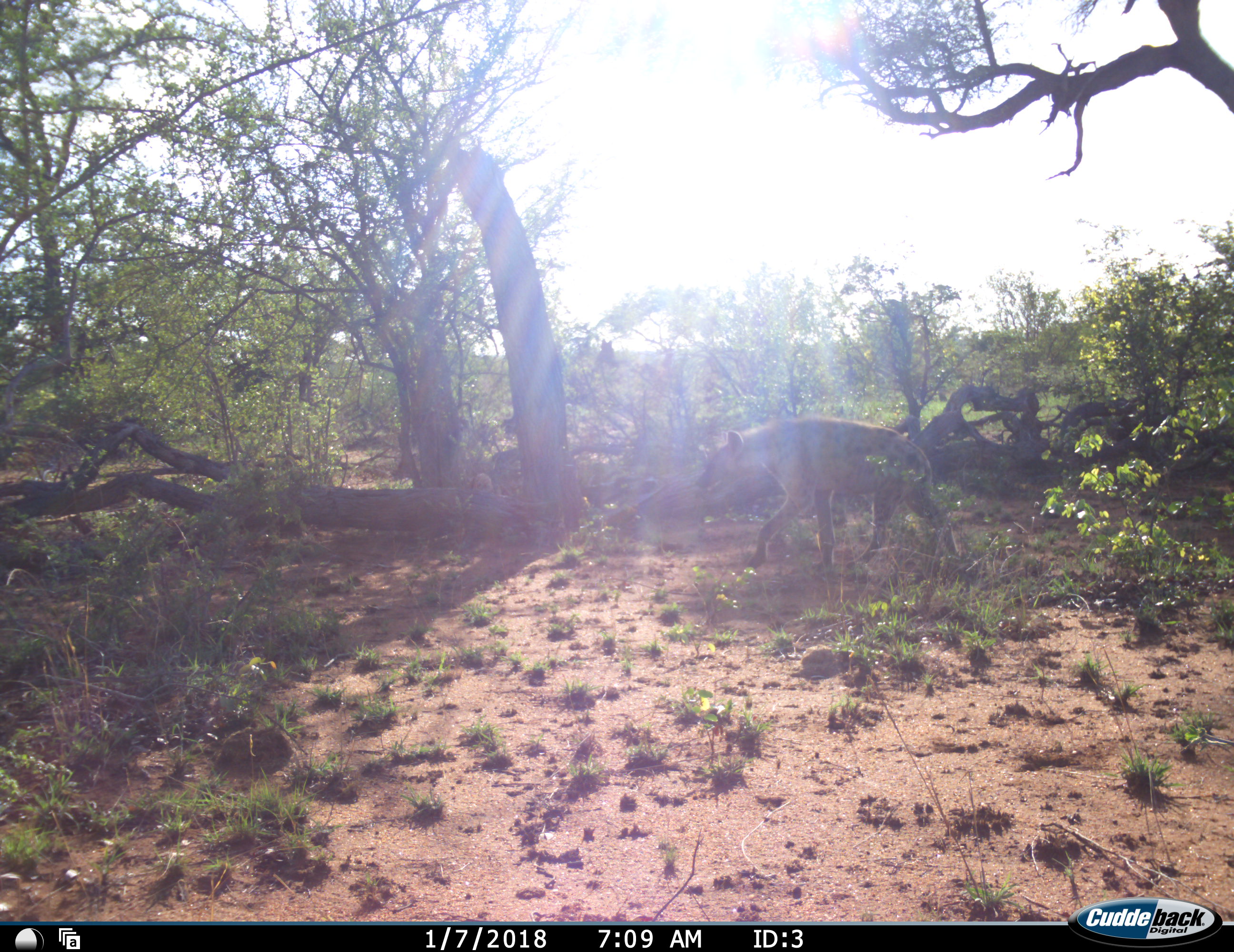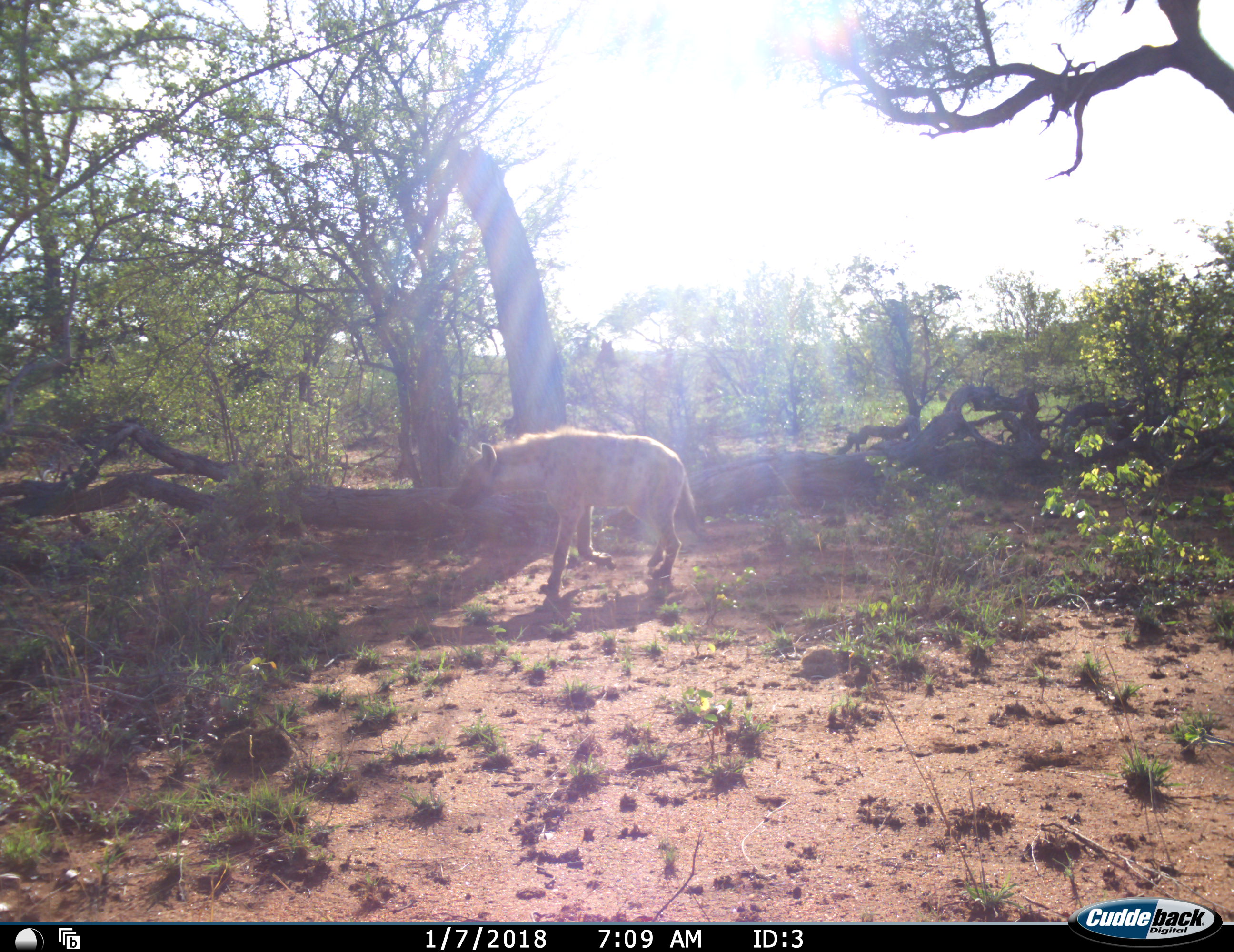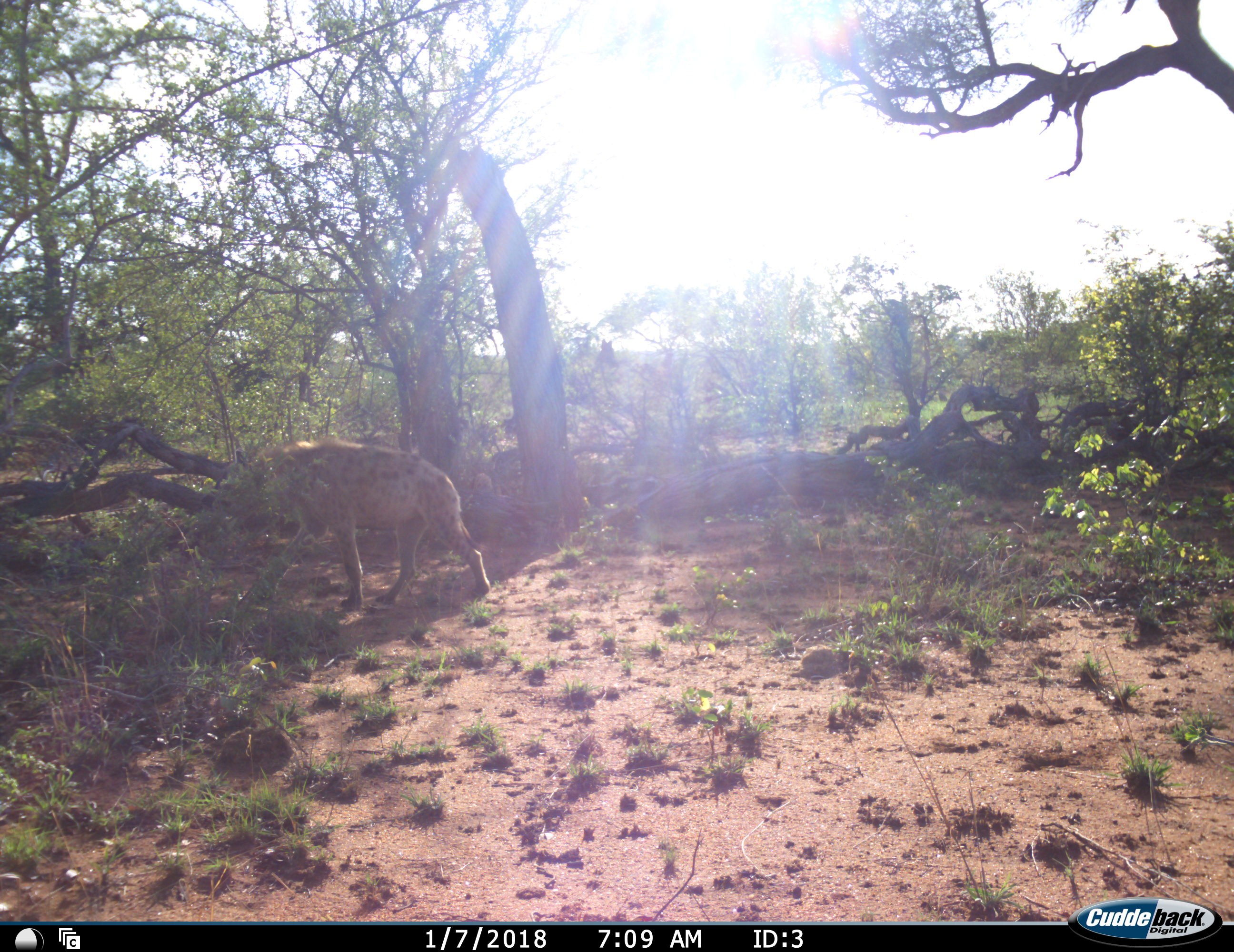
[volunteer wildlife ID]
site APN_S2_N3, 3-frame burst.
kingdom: Animalia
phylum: Chordata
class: Mammalia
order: Carnivora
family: Hyaenidae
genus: Crocuta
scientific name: Crocuta crocuta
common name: spotted hyena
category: hyenaspotted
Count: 1.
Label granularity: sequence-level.